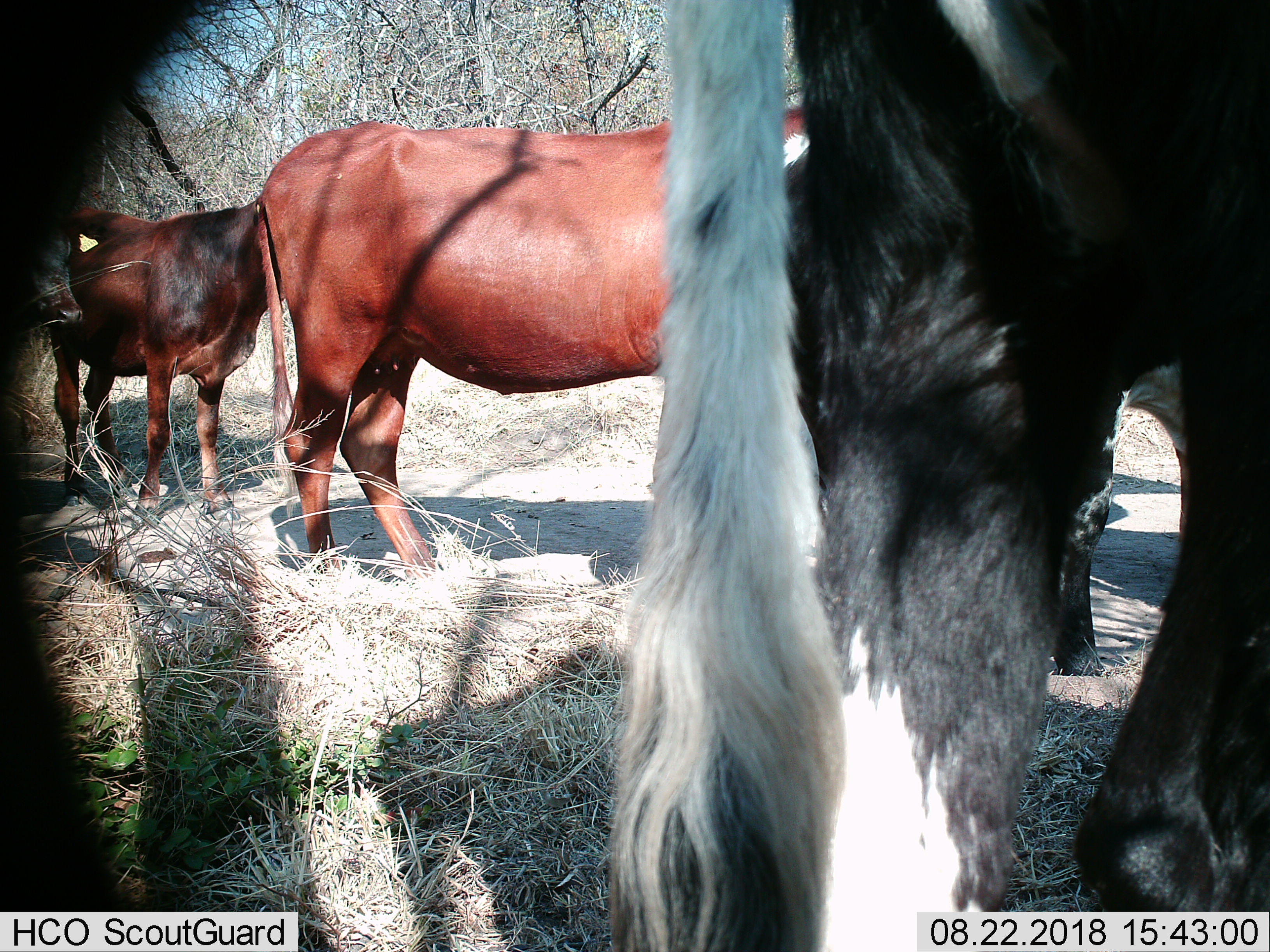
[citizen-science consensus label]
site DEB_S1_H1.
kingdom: Animalia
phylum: Chordata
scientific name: Vertebrata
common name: domestic animal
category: domesticanimal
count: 5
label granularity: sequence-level